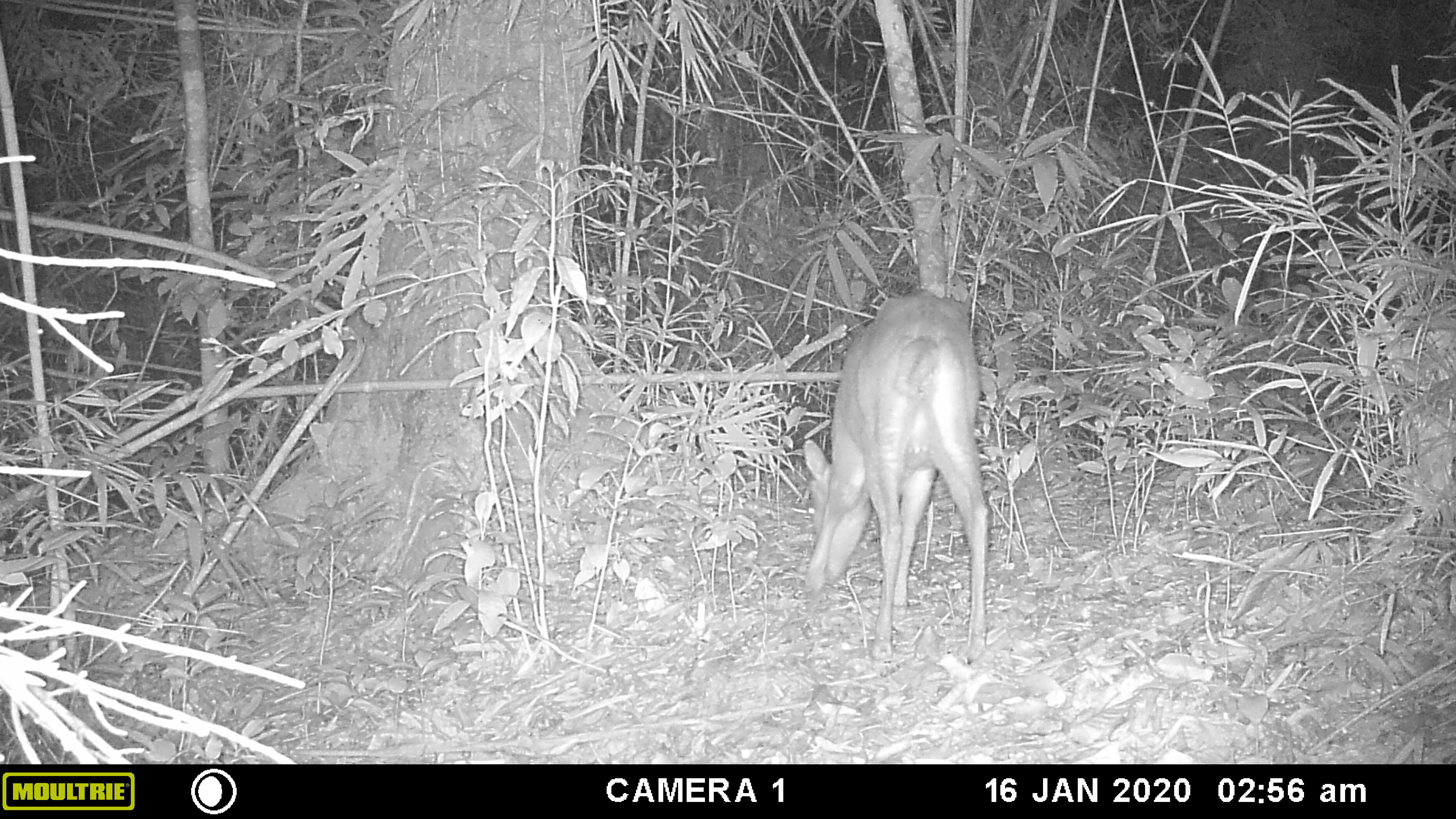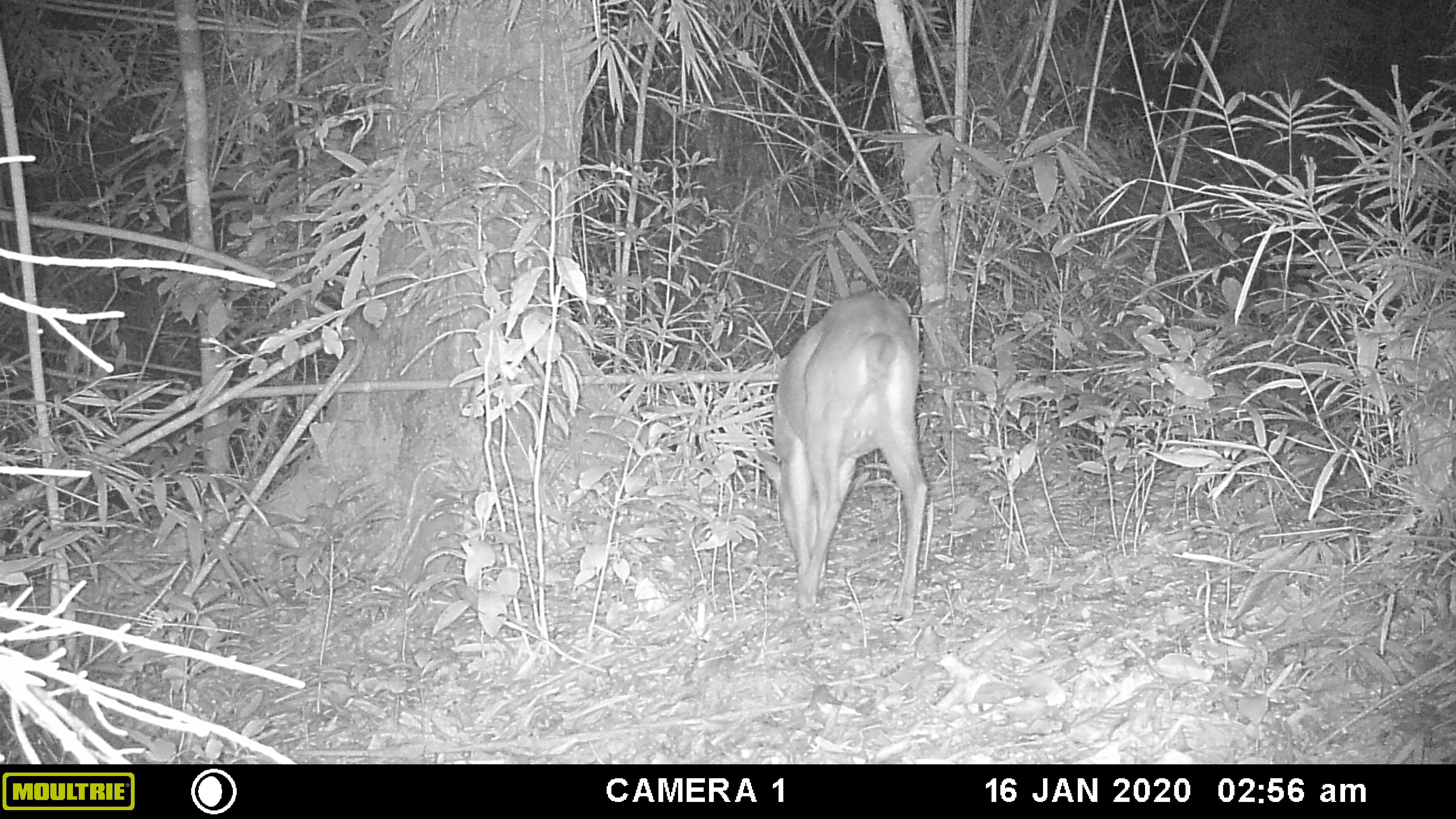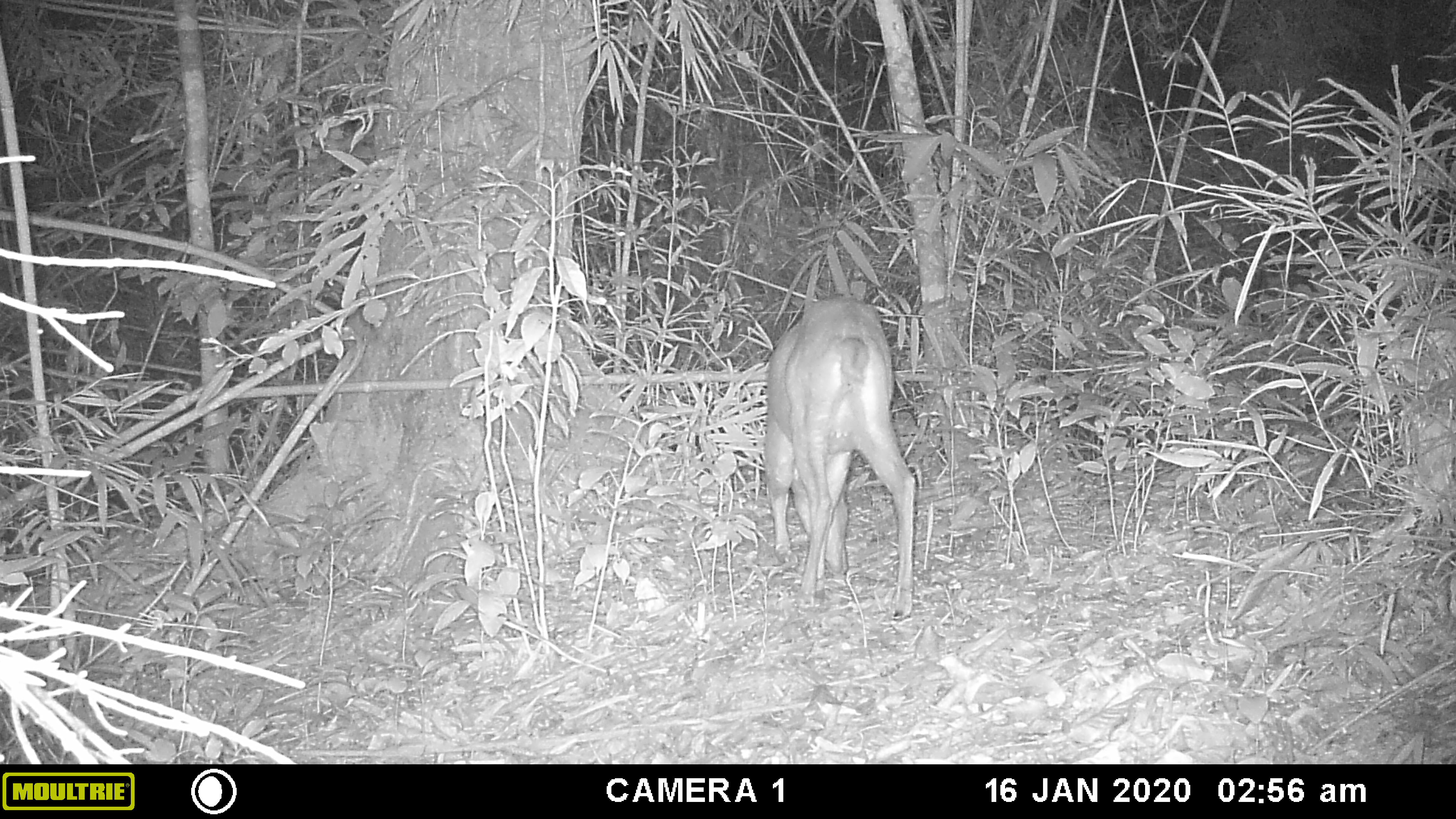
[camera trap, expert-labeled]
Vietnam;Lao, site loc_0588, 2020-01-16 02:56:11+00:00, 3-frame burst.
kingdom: Animalia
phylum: Chordata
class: Mammalia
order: Artiodactyla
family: Cervidae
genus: Muntiacus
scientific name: Muntiacus muntjak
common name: red muntjac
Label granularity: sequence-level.